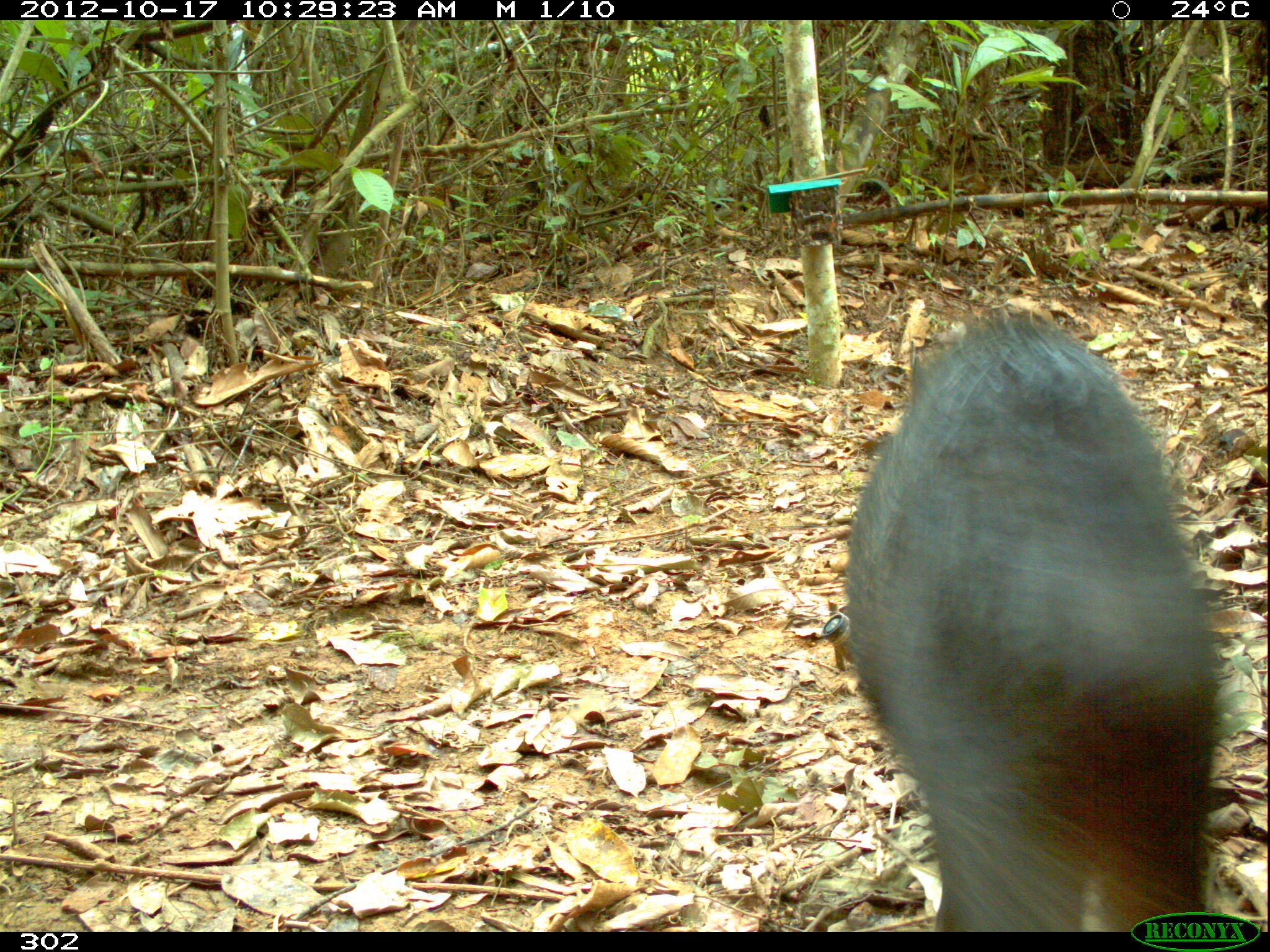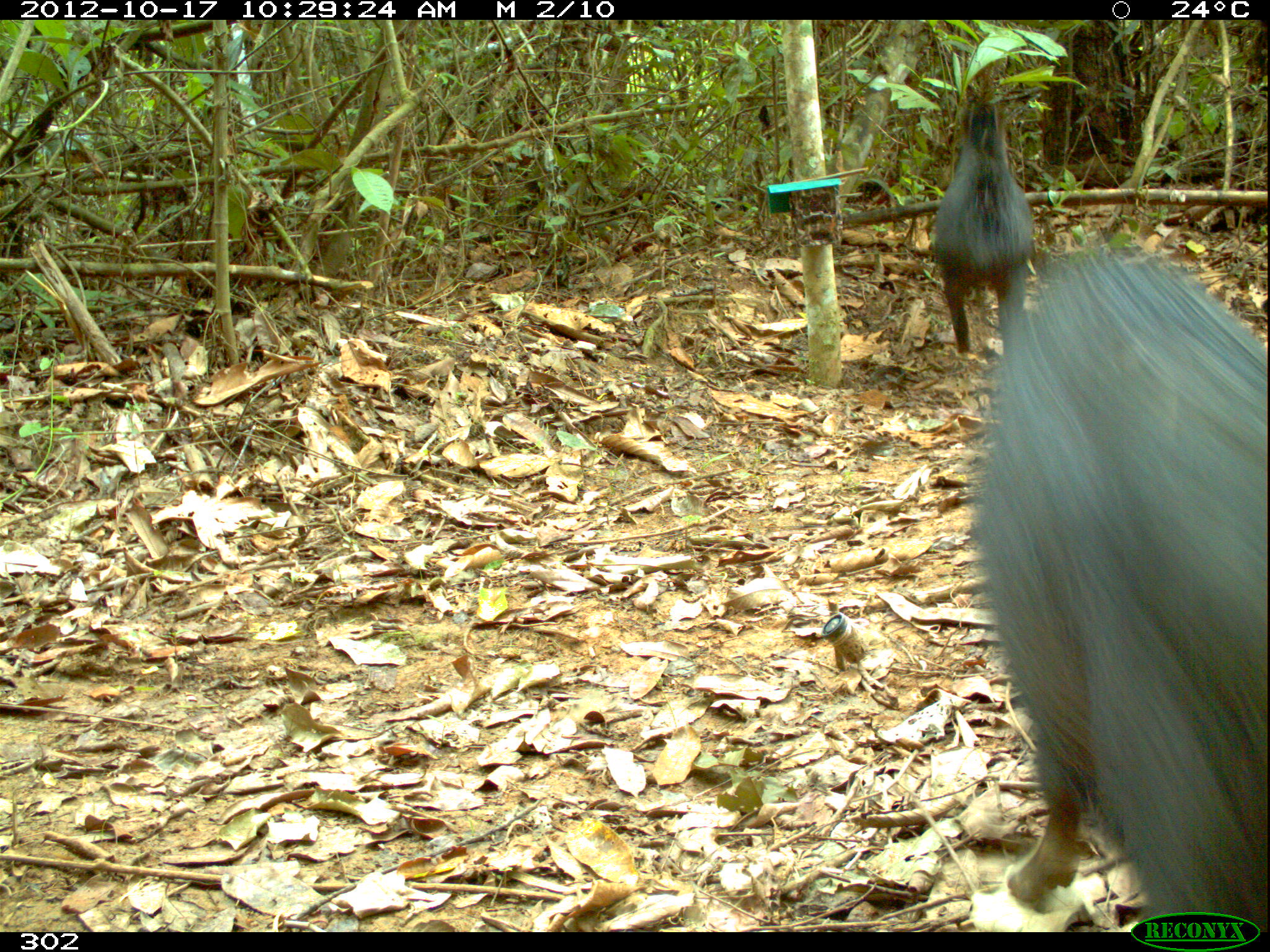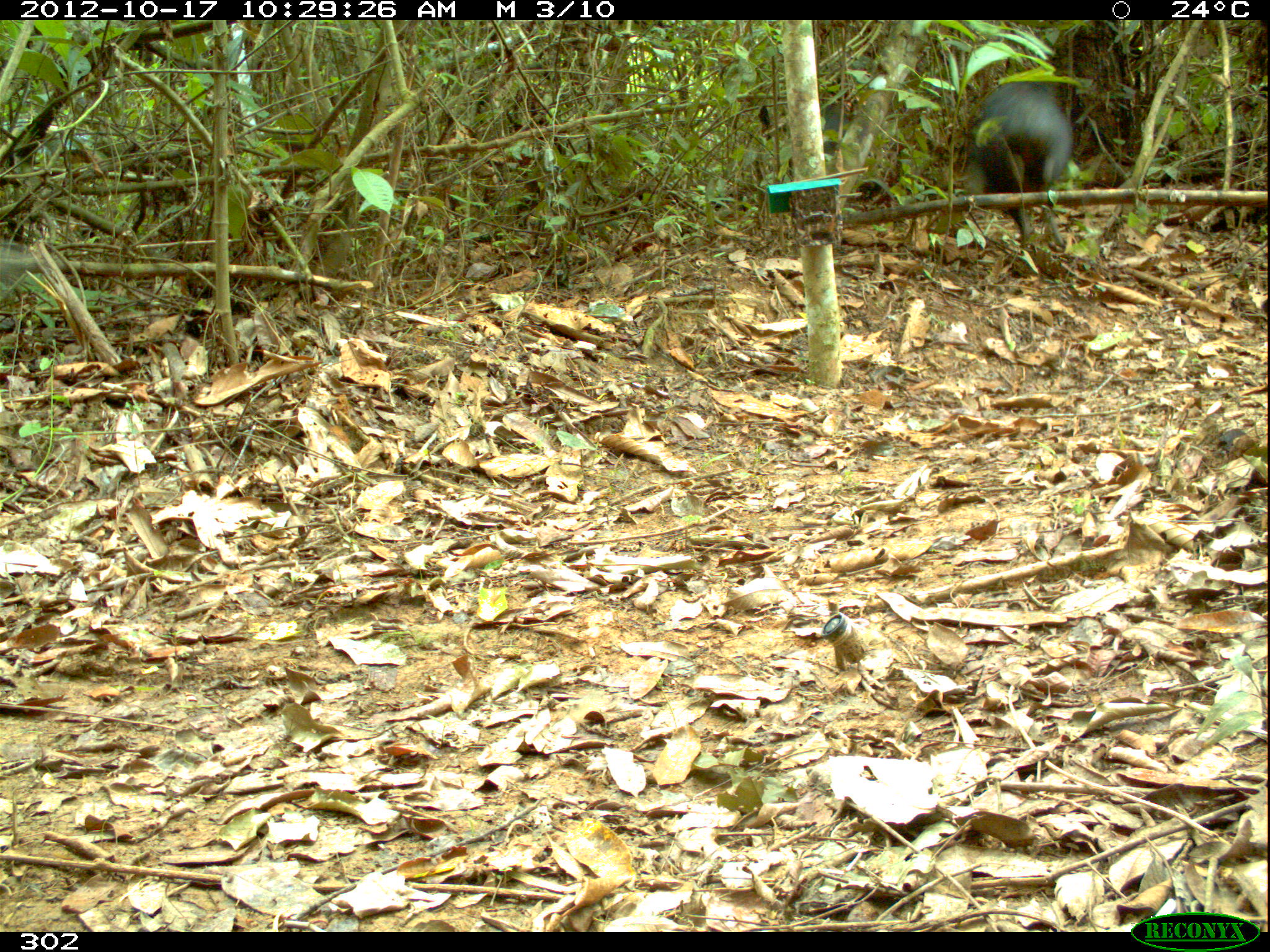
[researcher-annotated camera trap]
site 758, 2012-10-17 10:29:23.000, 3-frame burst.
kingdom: Animalia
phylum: Chordata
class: Mammalia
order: Artiodactyla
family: Tayassuidae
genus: Tayassu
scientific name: Tayassu pecari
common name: white-lipped peccary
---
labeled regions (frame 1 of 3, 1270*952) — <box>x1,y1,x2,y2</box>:
tayassu pecari: <box>843,308,1227,932</box>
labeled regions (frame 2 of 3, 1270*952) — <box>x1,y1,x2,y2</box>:
tayassu pecari: <box>971,241,1270,932</box>; <box>933,83,1031,349</box>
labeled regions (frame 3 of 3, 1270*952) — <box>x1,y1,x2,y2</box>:
tayassu pecari: <box>964,81,1072,250</box>; <box>821,100,895,201</box>